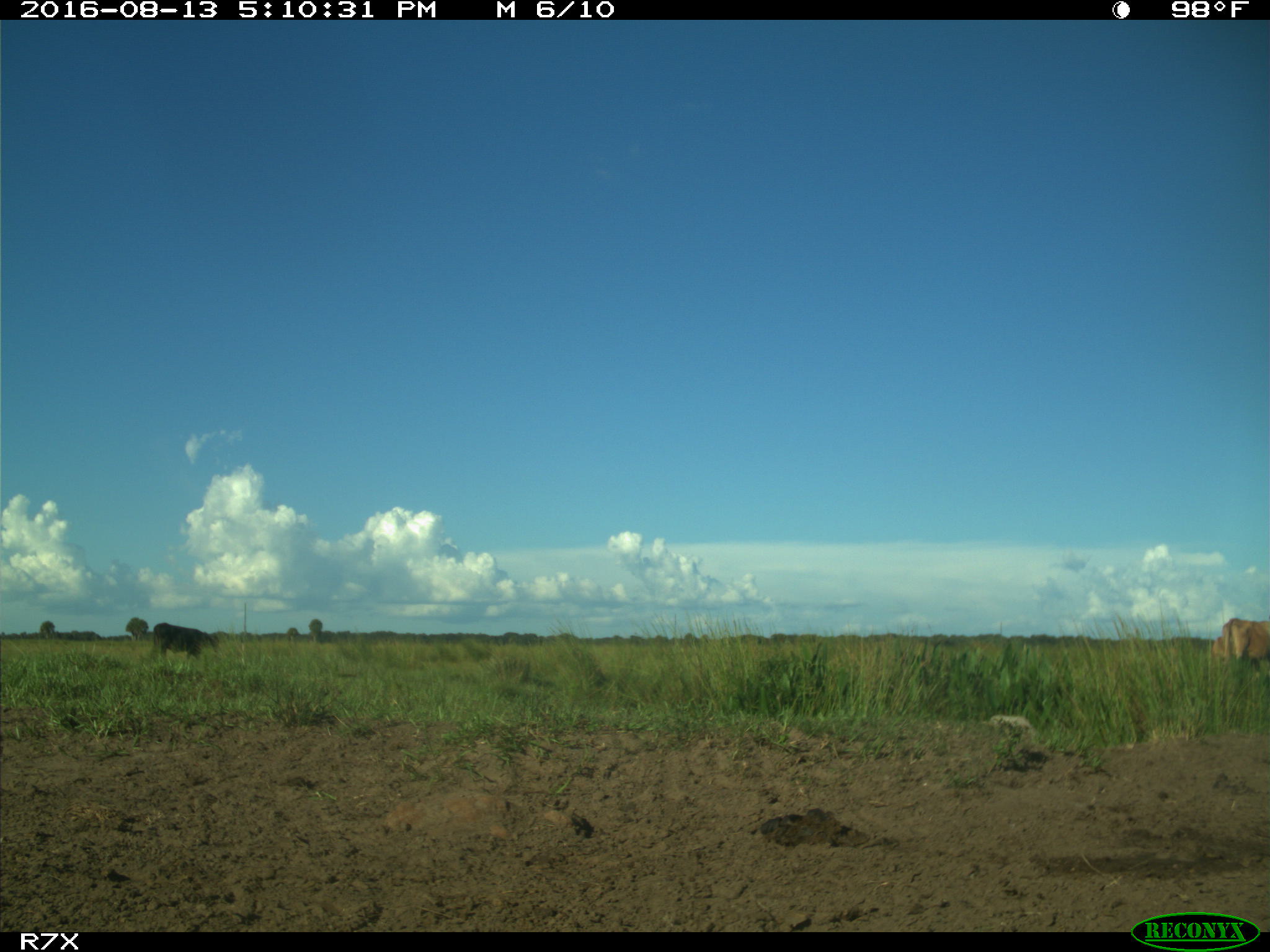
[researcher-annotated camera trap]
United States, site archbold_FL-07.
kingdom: Animalia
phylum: Chordata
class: Mammalia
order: Artiodactyla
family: Bovidae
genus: Bos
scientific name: Bos taurus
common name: domestic cow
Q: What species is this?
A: Bos taurus (domestic cow).